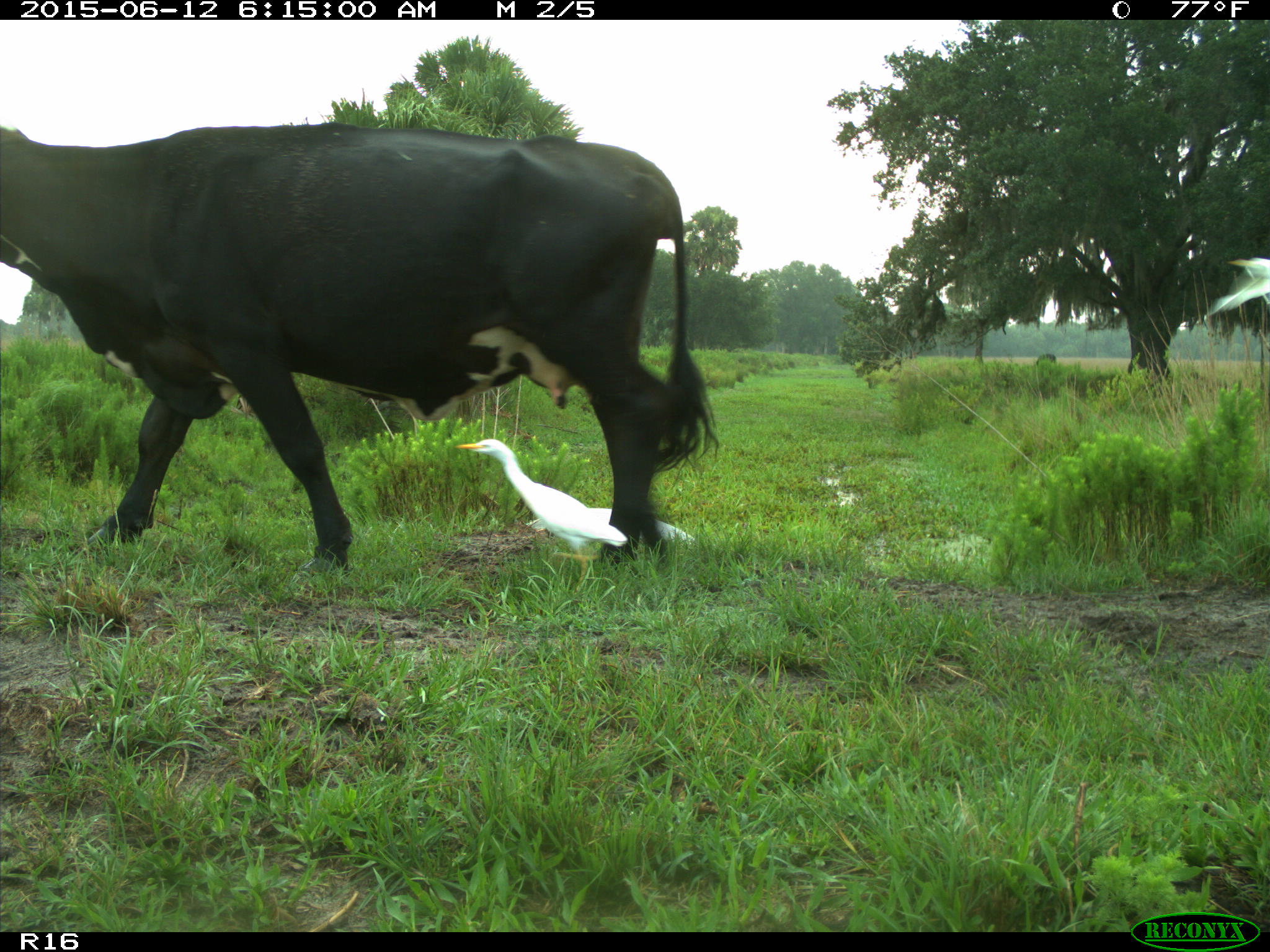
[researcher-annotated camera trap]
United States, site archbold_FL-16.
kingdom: Animalia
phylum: Chordata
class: Mammalia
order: Artiodactyla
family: Bovidae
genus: Bos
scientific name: Bos taurus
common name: domestic cow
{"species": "Bos taurus (domestic cow)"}